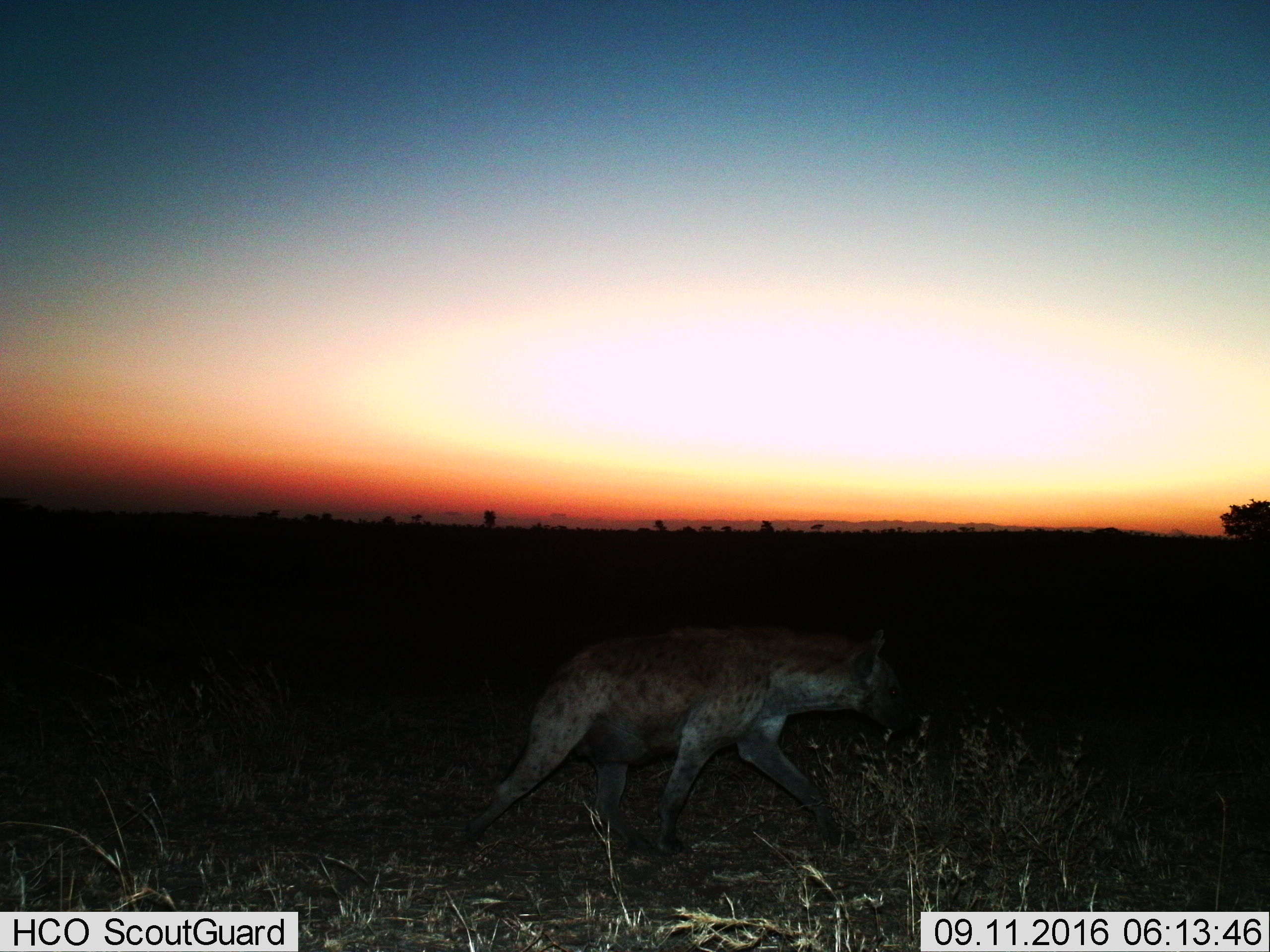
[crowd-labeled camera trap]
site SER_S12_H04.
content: unidentified animal